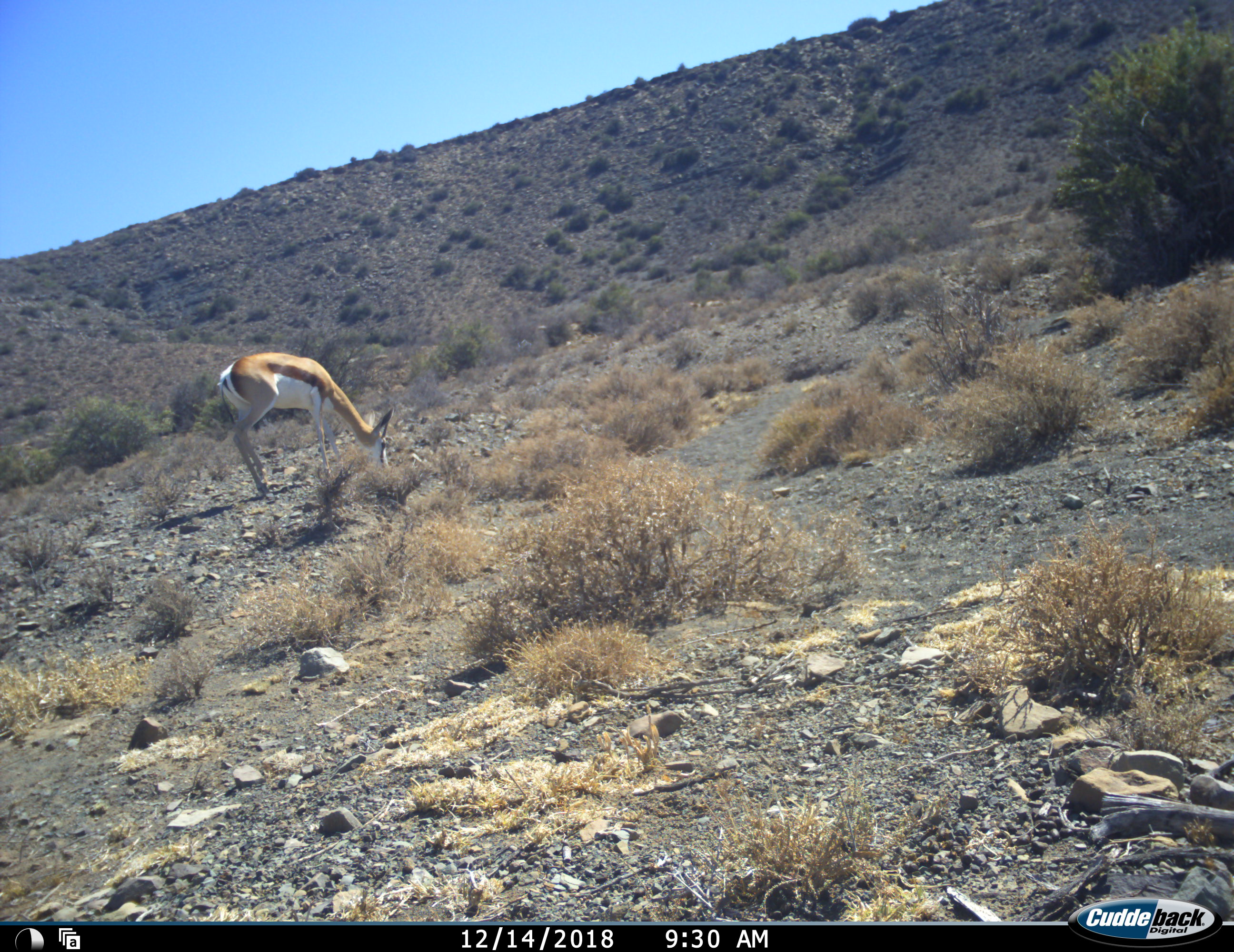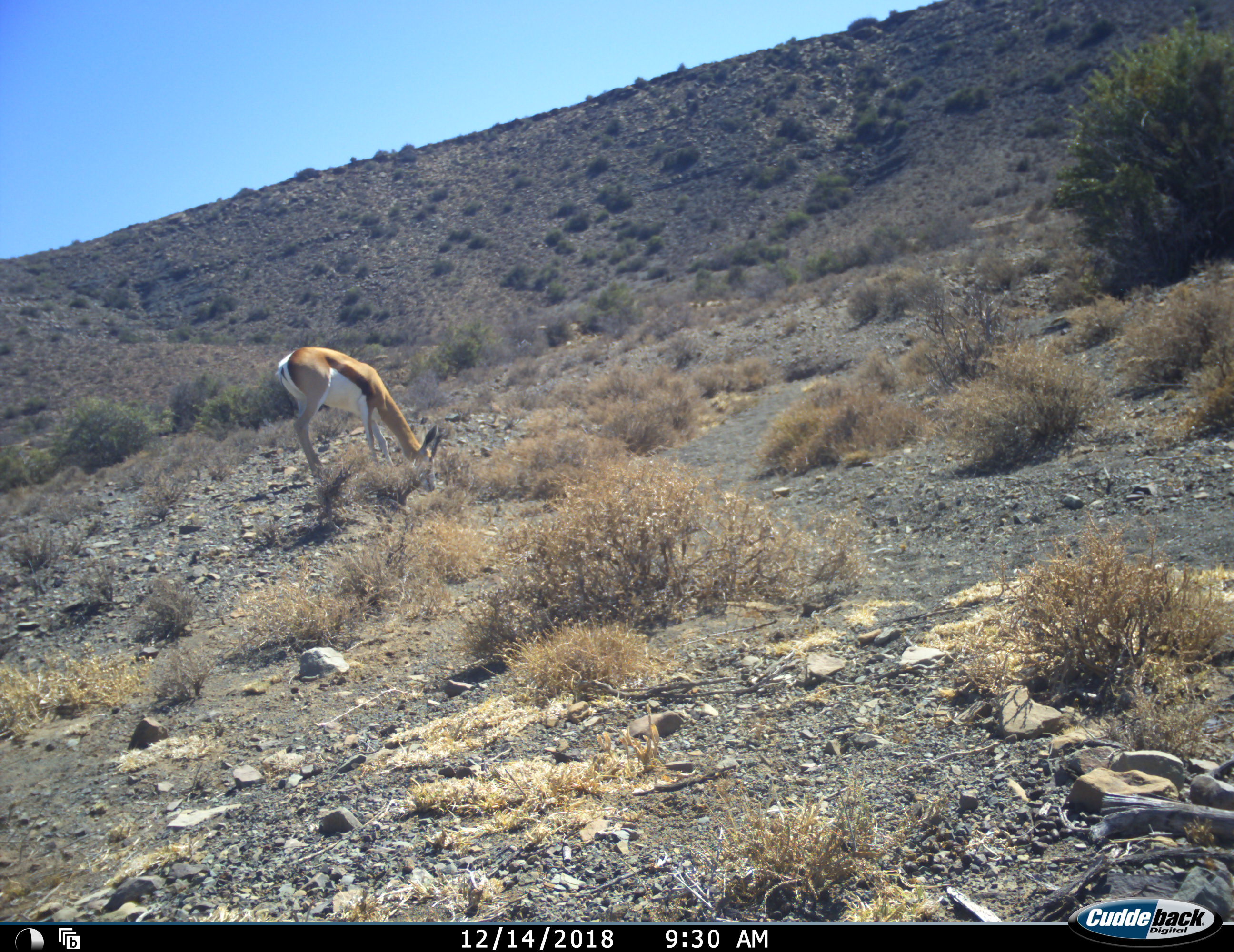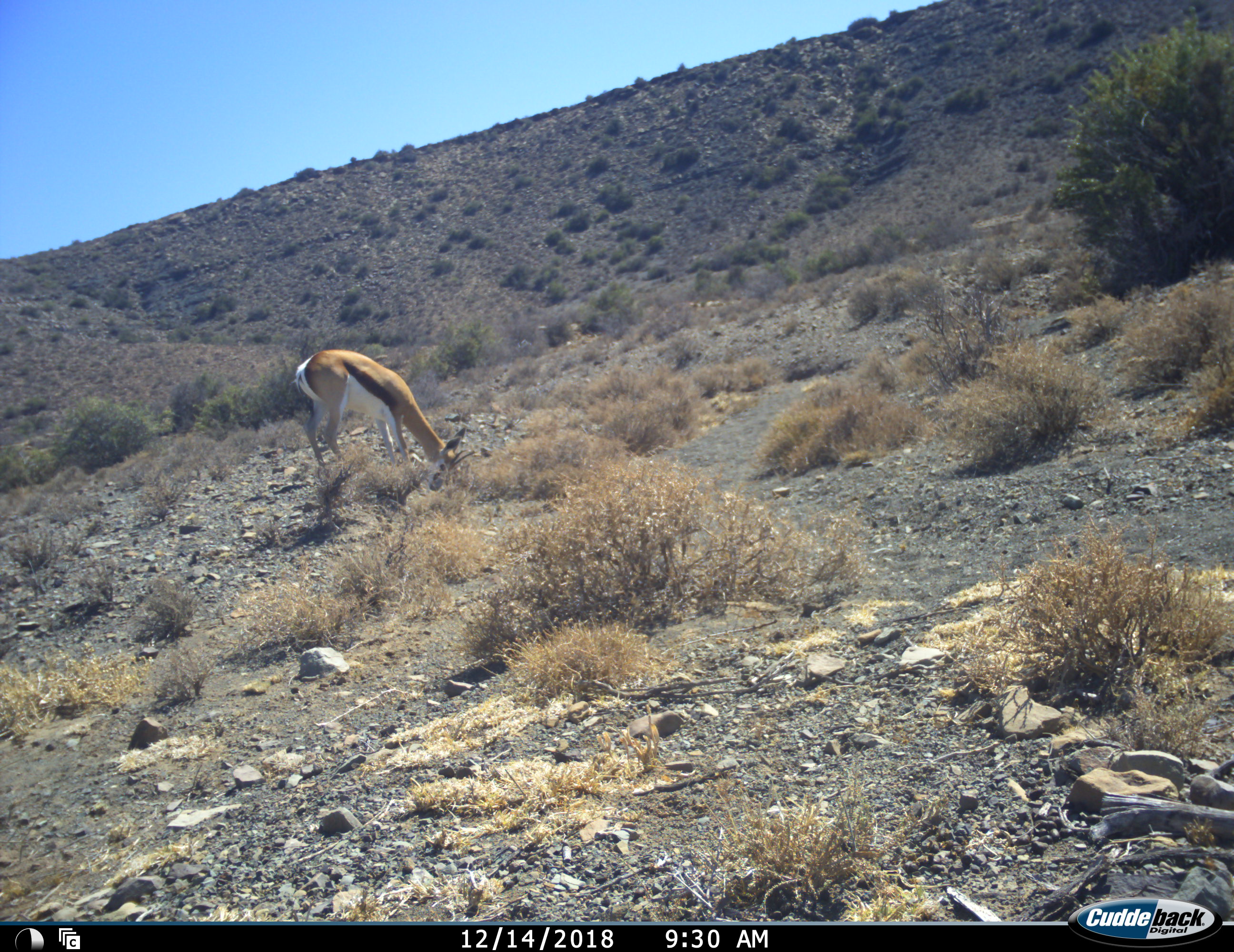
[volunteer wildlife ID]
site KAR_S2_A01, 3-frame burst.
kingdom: Animalia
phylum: Chordata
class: Mammalia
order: Artiodactyla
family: Bovidae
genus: Antidorcas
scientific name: Antidorcas marsupialis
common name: springbok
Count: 1.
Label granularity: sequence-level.